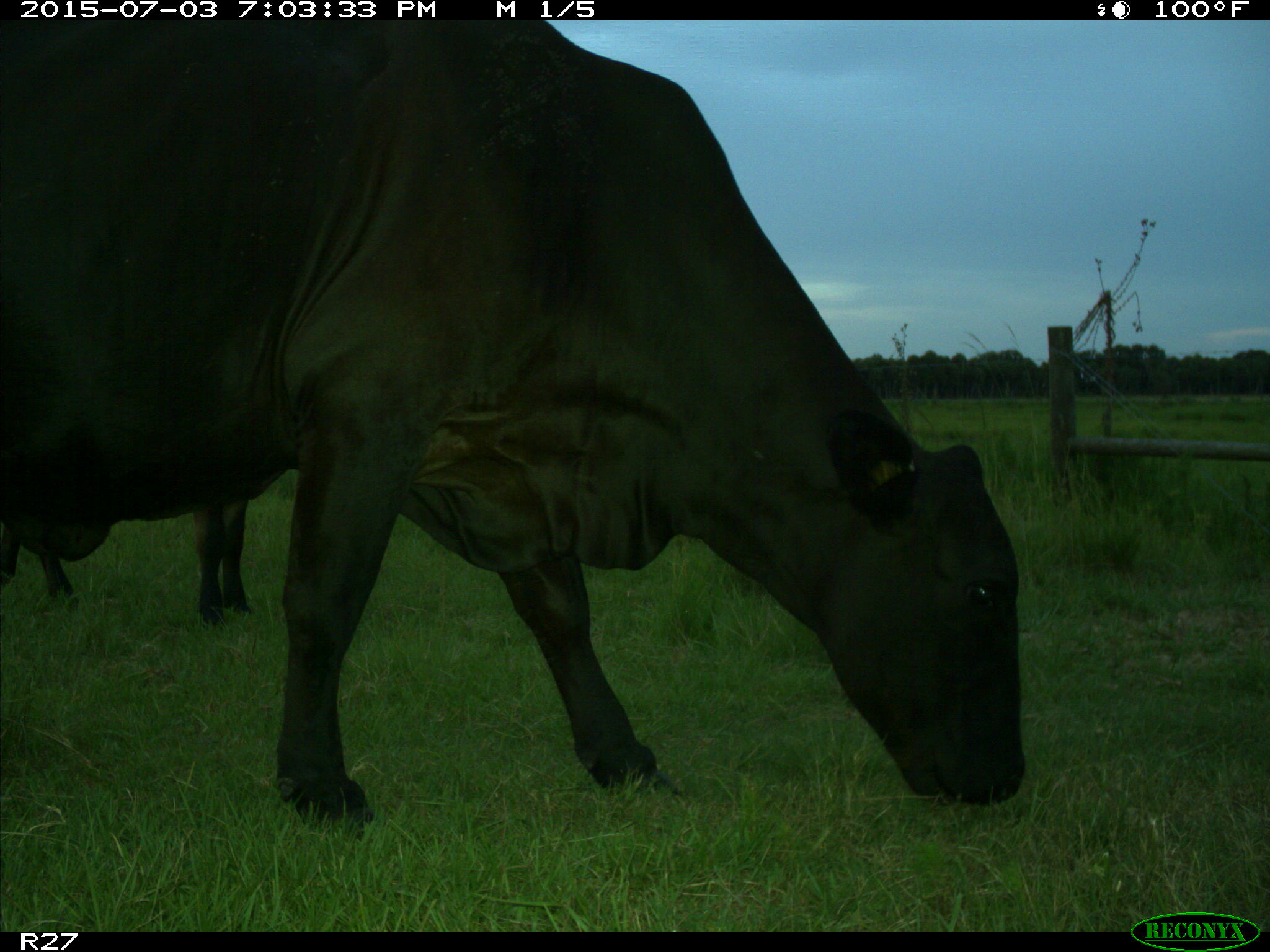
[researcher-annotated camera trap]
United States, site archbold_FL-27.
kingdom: Animalia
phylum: Chordata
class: Mammalia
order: Artiodactyla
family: Bovidae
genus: Bos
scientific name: Bos taurus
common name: domestic cow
Bos taurus (domestic cow).